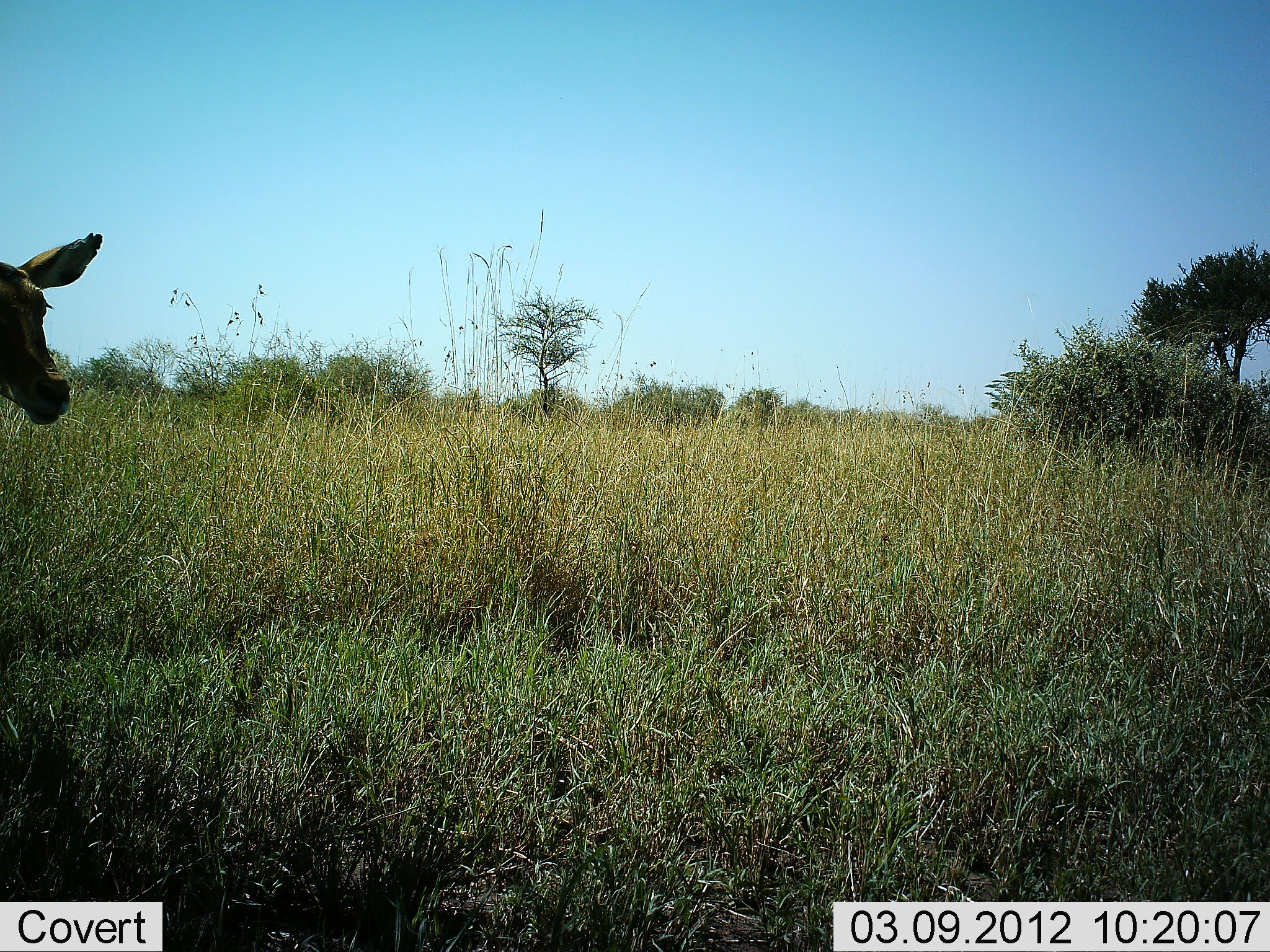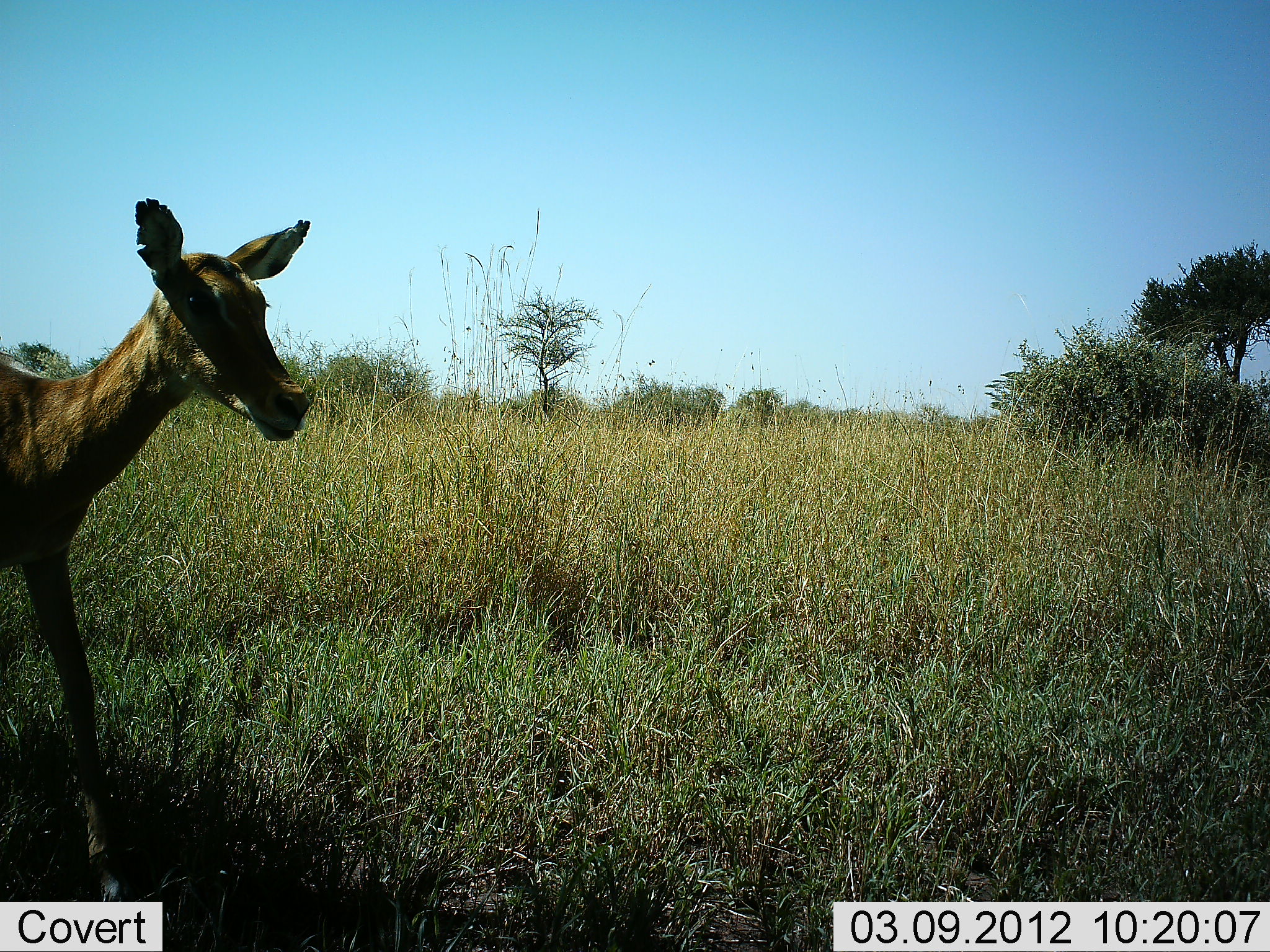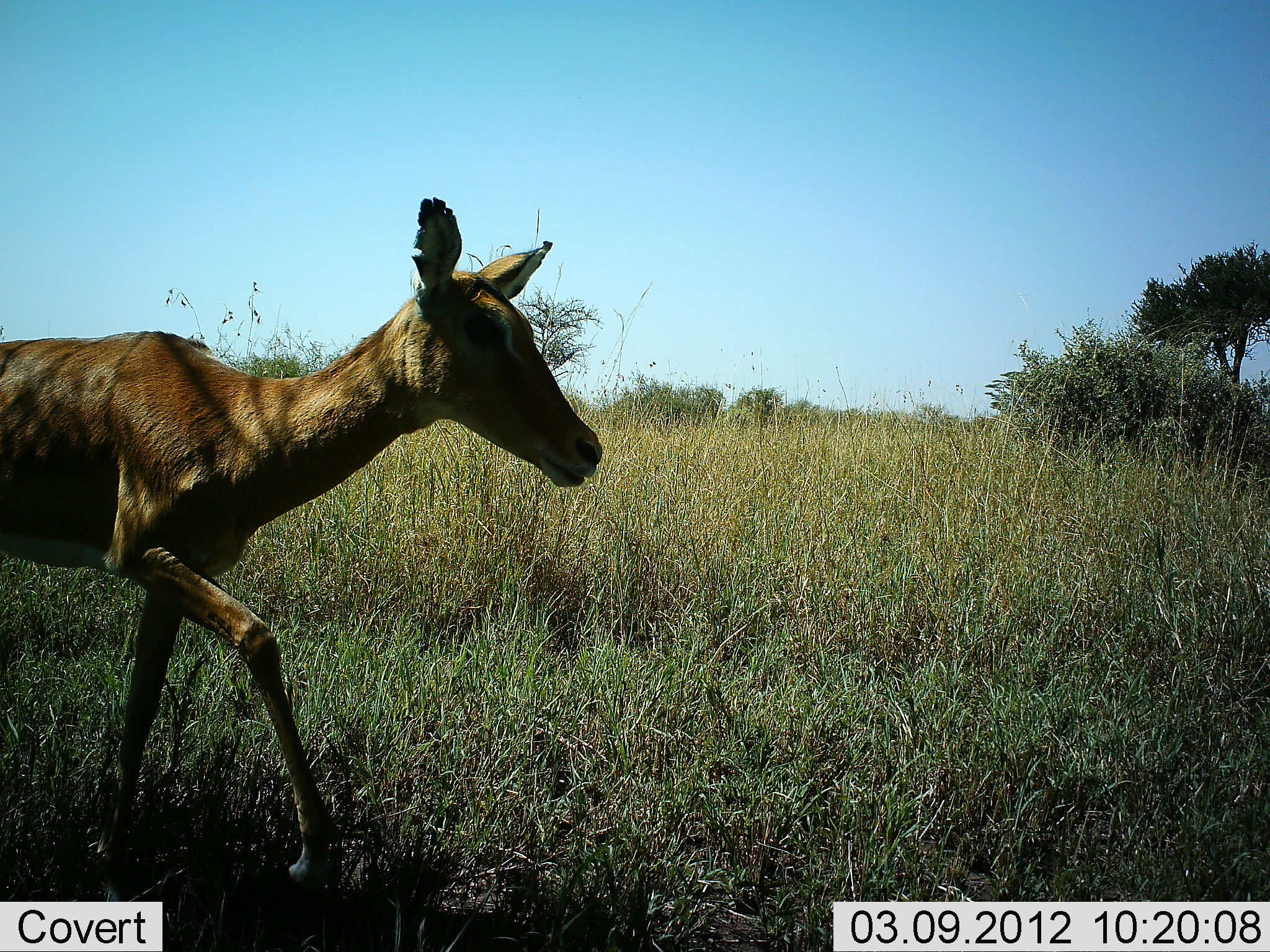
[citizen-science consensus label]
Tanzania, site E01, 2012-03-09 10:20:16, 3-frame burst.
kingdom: Animalia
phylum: Chordata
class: Mammalia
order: Artiodactyla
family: Bovidae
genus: Aepyceros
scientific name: Aepyceros melampus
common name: impala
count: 1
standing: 8%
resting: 0%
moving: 92%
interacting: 0%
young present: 12%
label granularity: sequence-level